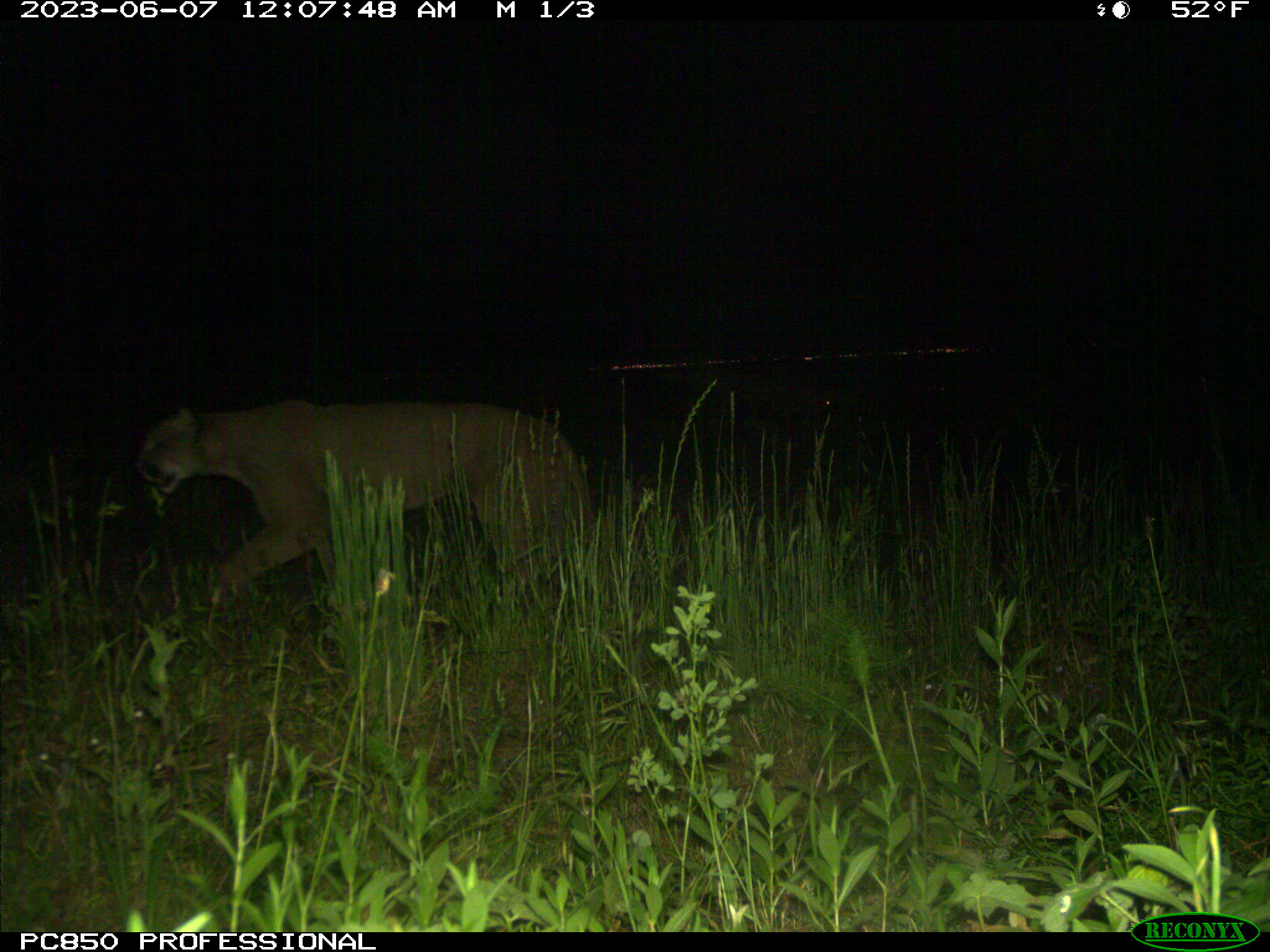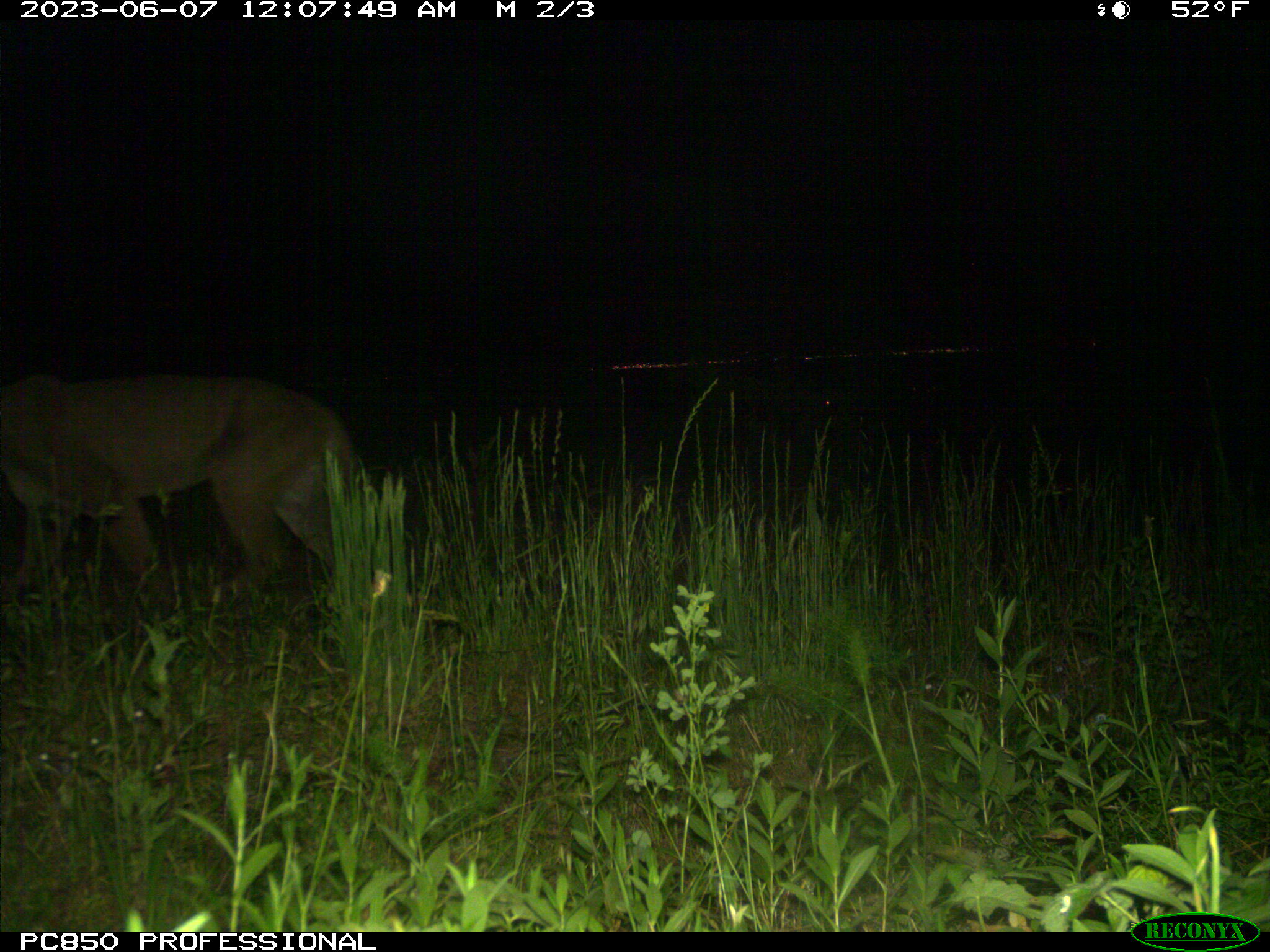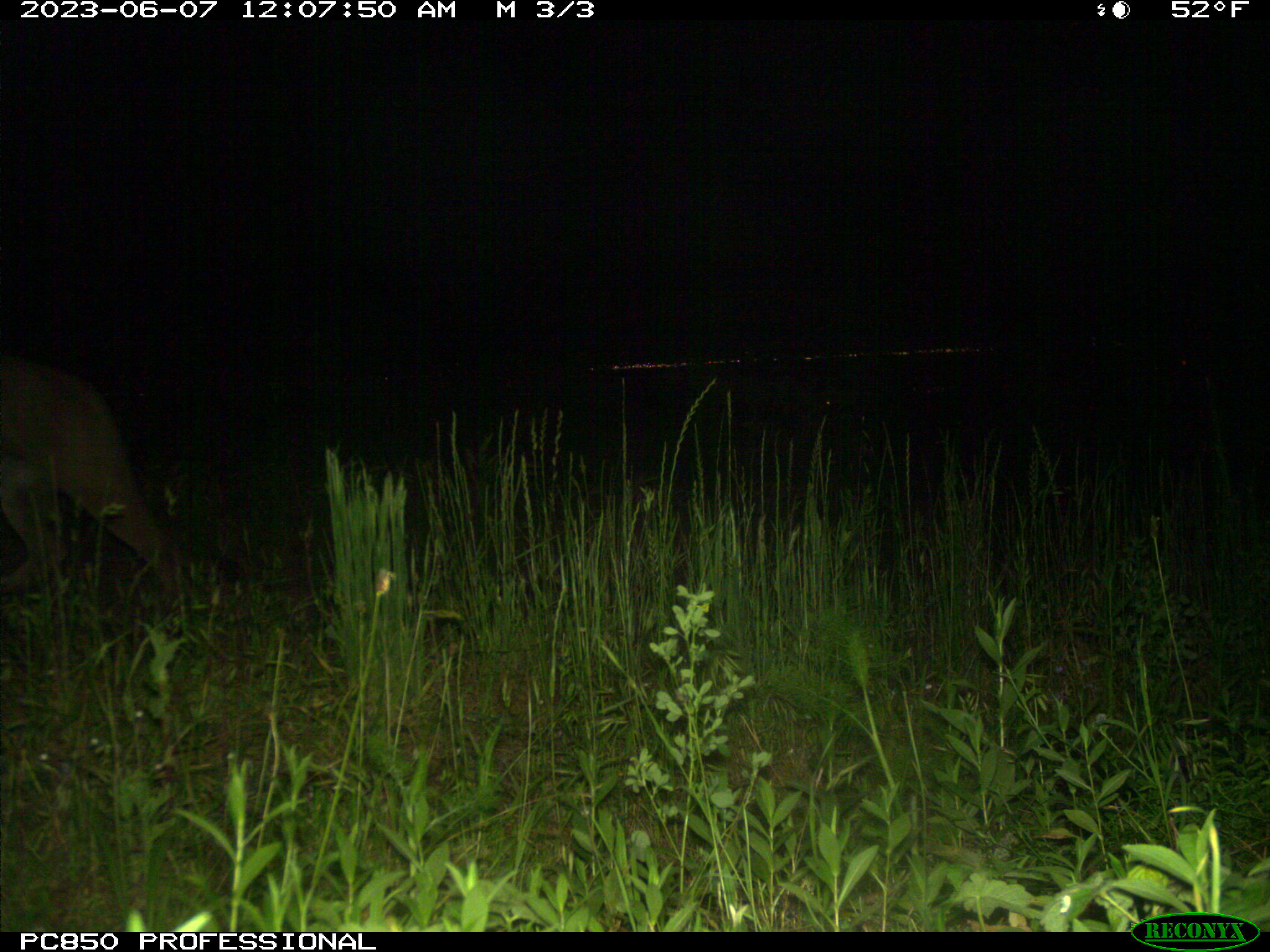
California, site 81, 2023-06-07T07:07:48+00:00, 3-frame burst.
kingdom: Animalia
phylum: Chordata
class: Mammalia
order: Carnivora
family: Felidae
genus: Puma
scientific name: Puma concolor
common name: puma